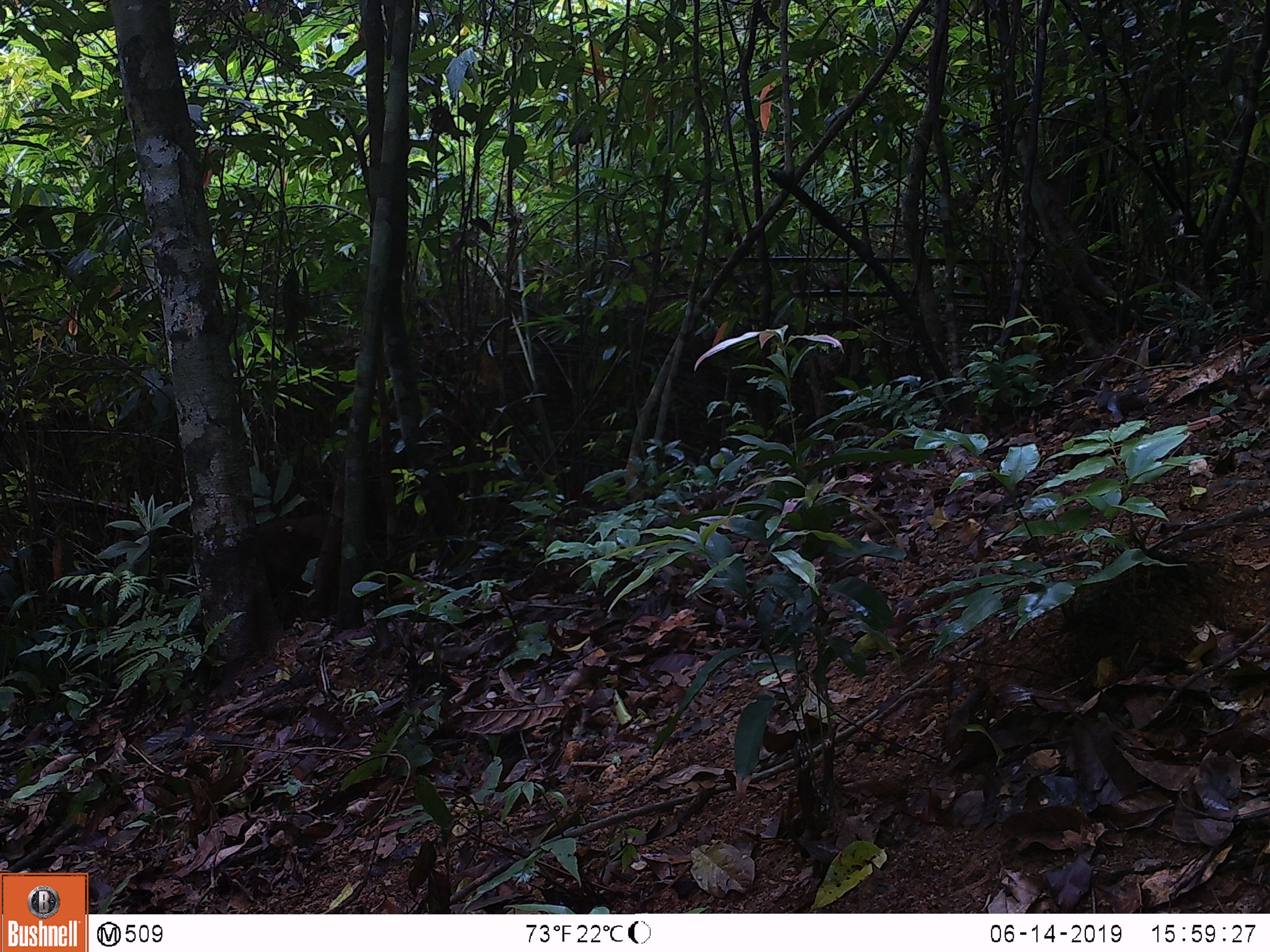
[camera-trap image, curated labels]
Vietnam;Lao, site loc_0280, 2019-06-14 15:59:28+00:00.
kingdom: Animalia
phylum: Chordata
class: Mammalia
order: Primates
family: Cercopithecidae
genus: Macaca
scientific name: Macaca arctoides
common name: stump-tailed macaque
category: stump tailed macaque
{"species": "stump tailed macaque (stump-tailed macaque) (Macaca arctoides)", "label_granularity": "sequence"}